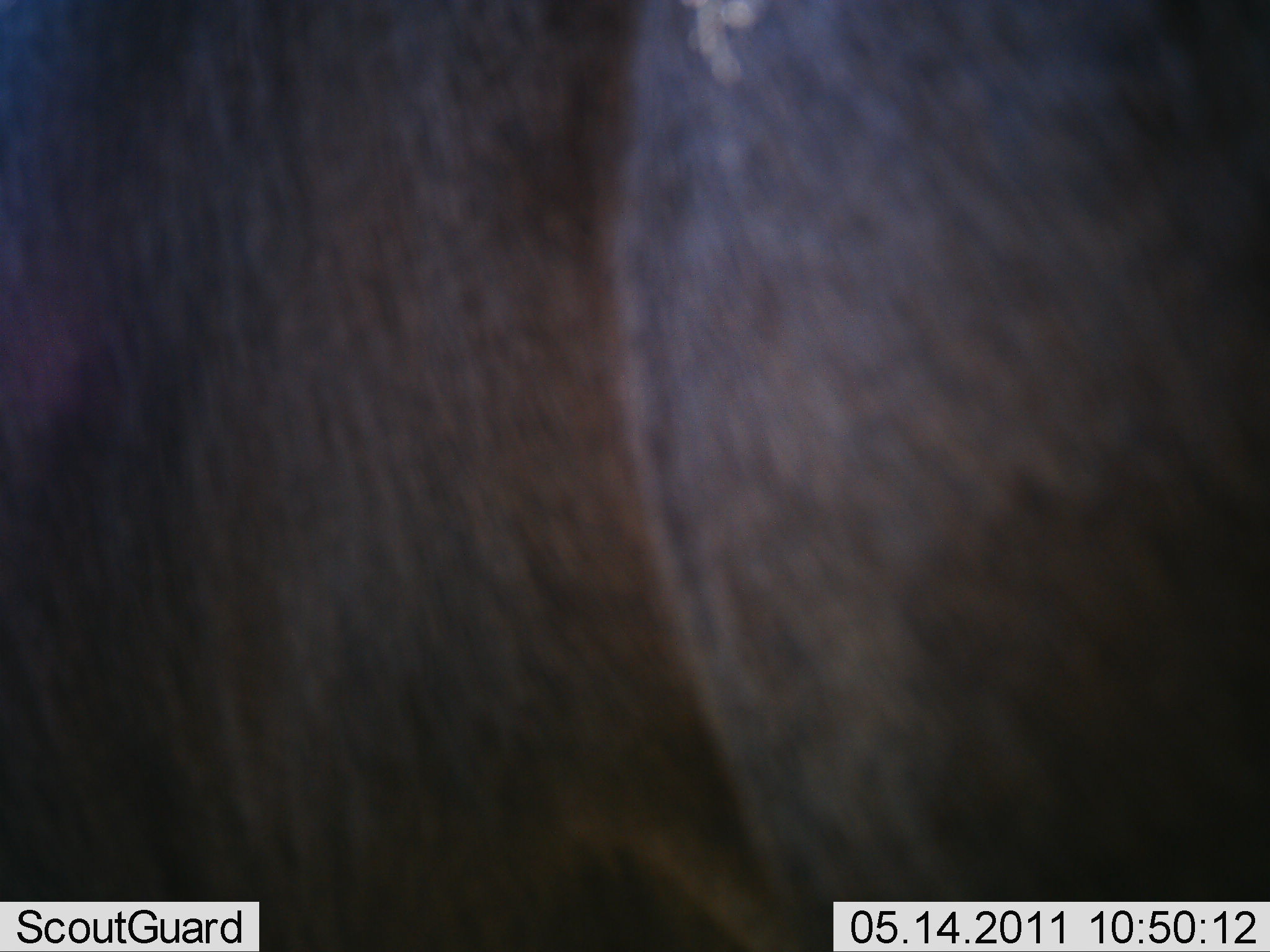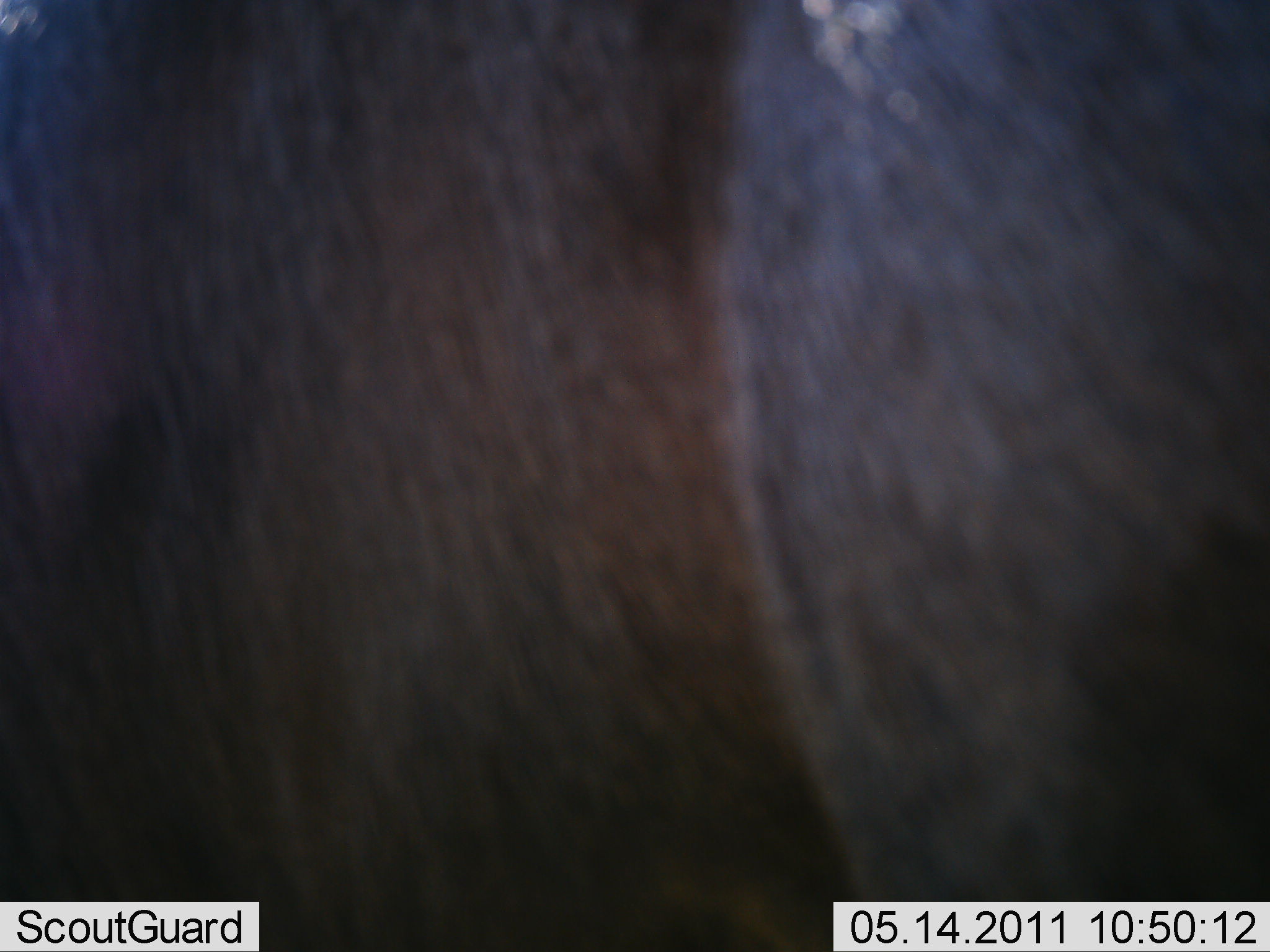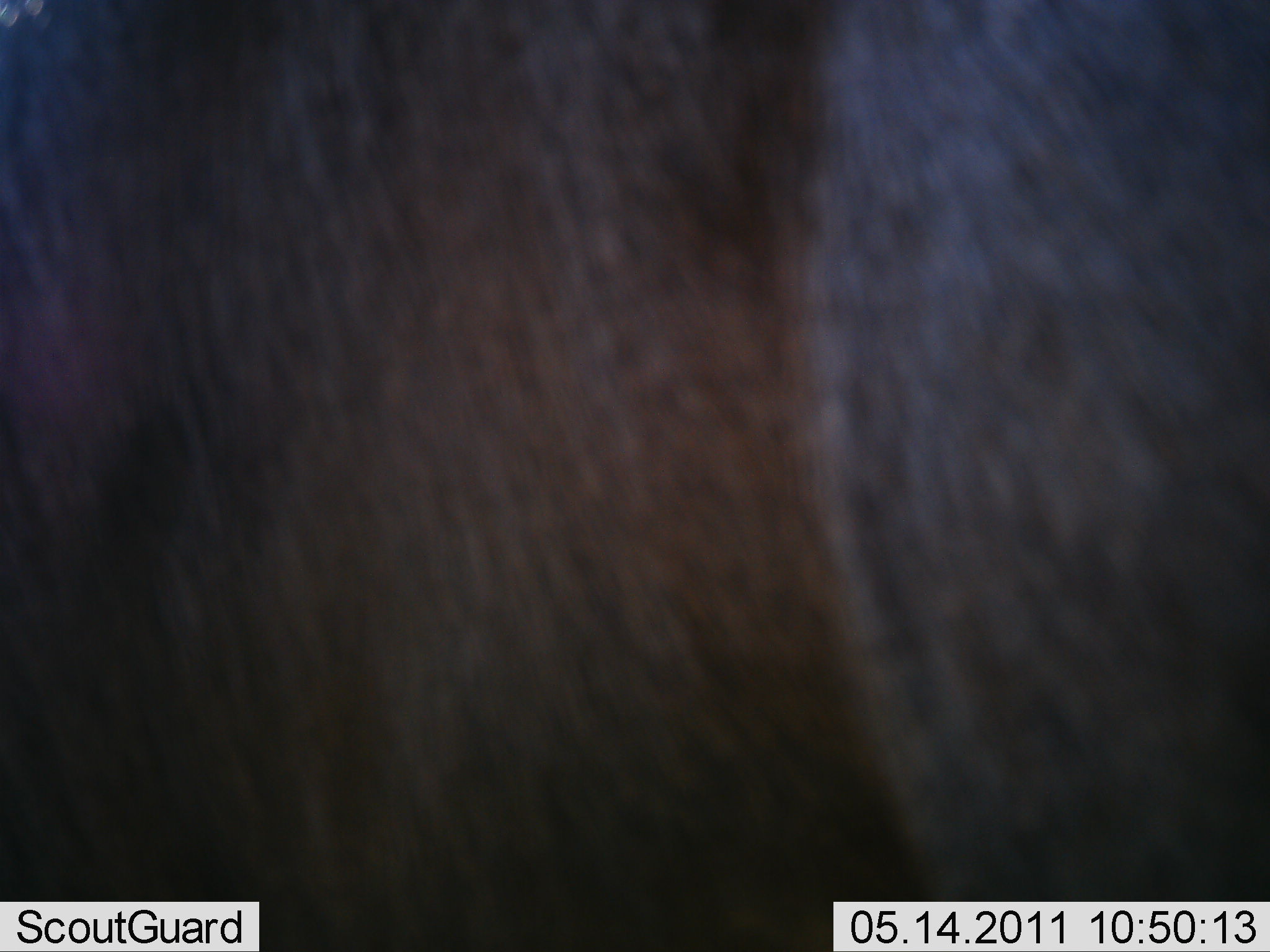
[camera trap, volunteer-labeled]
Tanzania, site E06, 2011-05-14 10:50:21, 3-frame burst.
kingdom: Animalia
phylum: Chordata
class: Mammalia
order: Artiodactyla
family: Bovidae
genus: Connochaetes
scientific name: Connochaetes taurinus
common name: blue wildebeest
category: wildebeest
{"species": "wildebeest (blue wildebeest) (Connochaetes taurinus)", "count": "1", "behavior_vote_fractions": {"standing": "100%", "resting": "0%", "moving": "0%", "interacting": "0%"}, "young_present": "0%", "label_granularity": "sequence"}